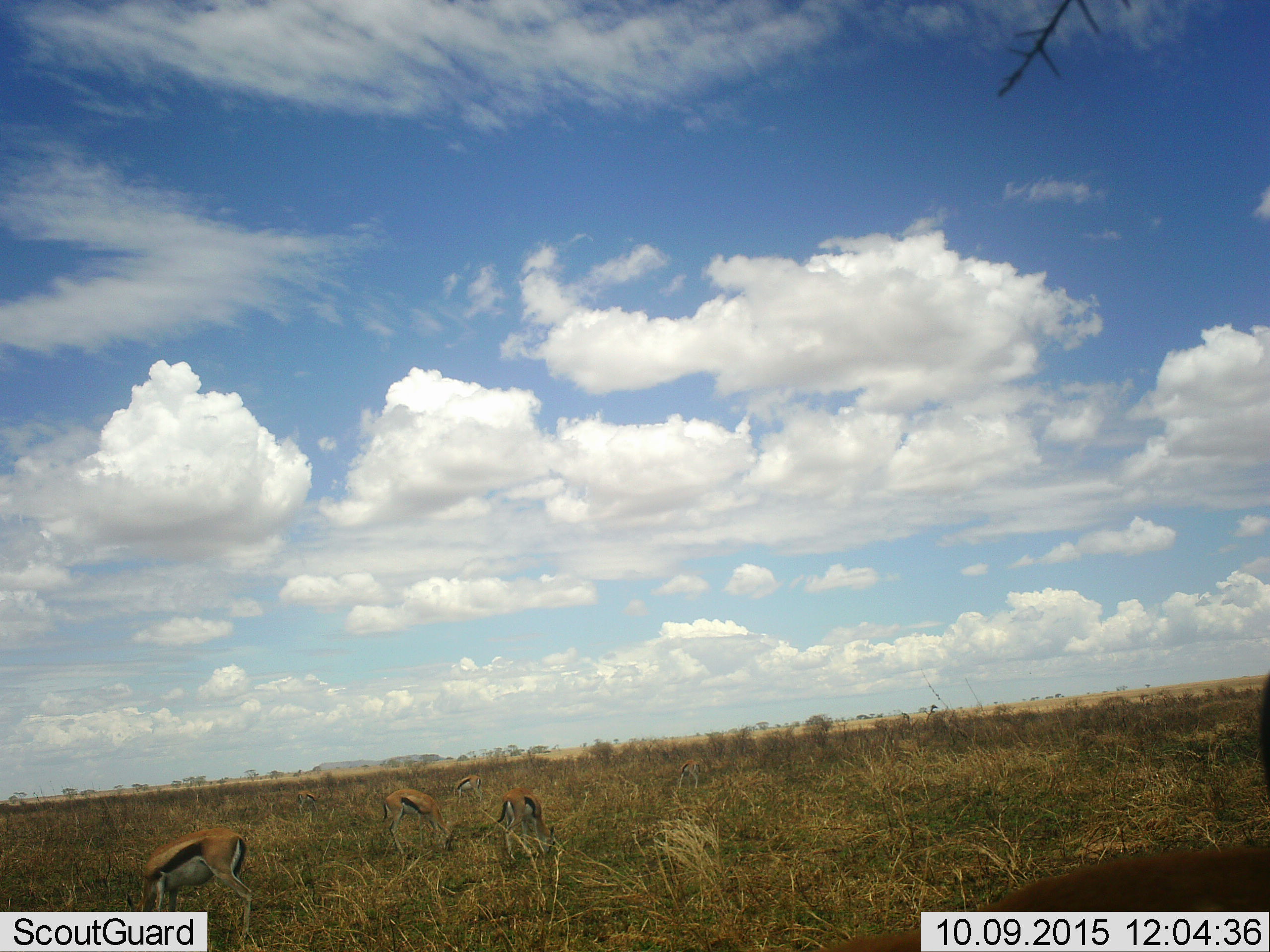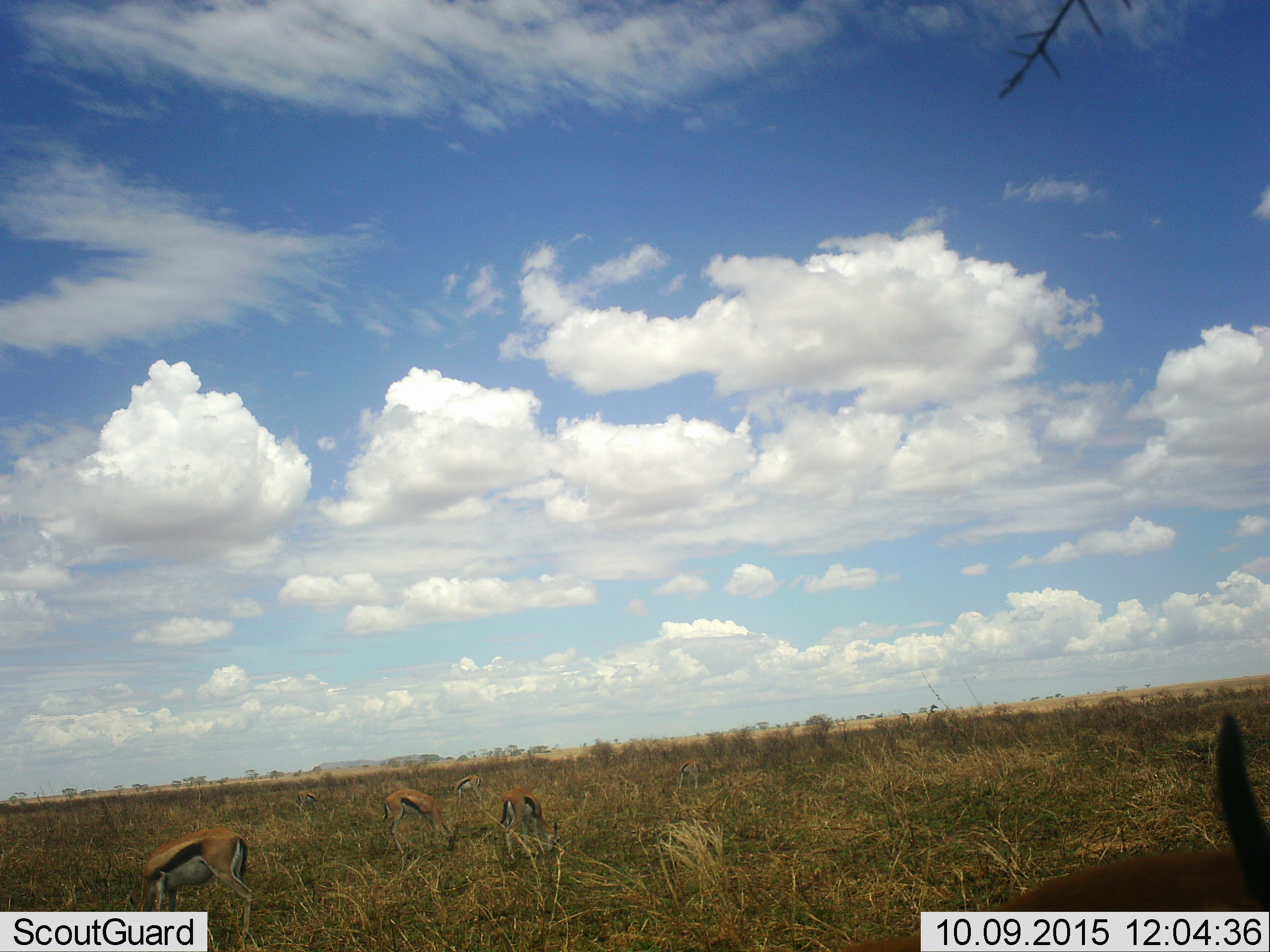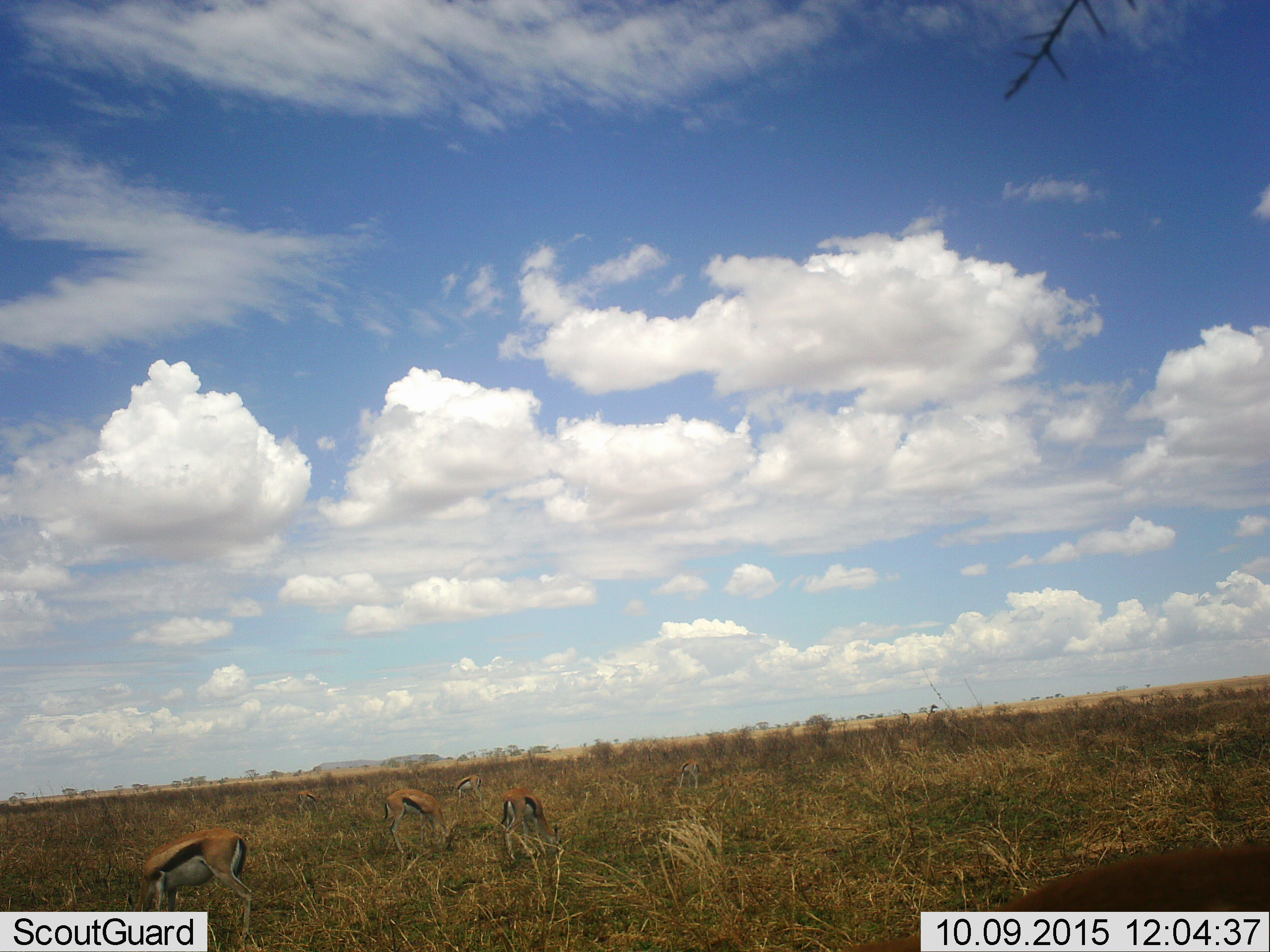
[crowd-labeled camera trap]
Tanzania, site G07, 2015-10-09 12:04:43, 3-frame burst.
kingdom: Animalia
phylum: Chordata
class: Mammalia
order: Artiodactyla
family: Bovidae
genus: Eudorcas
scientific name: Eudorcas thomsonii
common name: thomson's gazelle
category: gazellethomsons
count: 5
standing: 40%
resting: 0%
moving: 0%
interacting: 0%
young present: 10%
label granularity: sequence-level